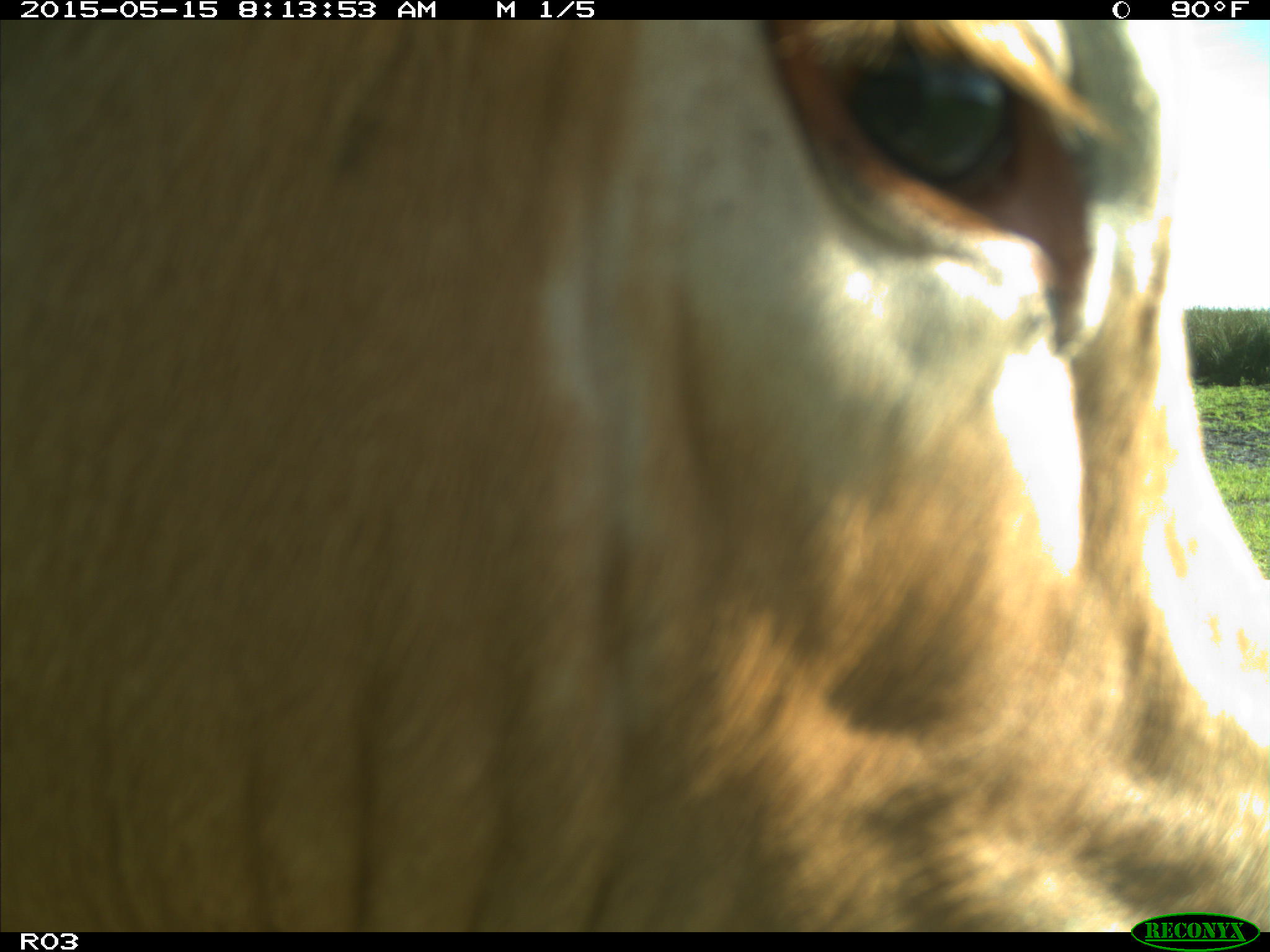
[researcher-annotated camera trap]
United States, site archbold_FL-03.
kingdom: Animalia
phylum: Chordata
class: Mammalia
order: Artiodactyla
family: Bovidae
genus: Bos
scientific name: Bos taurus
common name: domestic cow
Bos taurus (domestic cow).